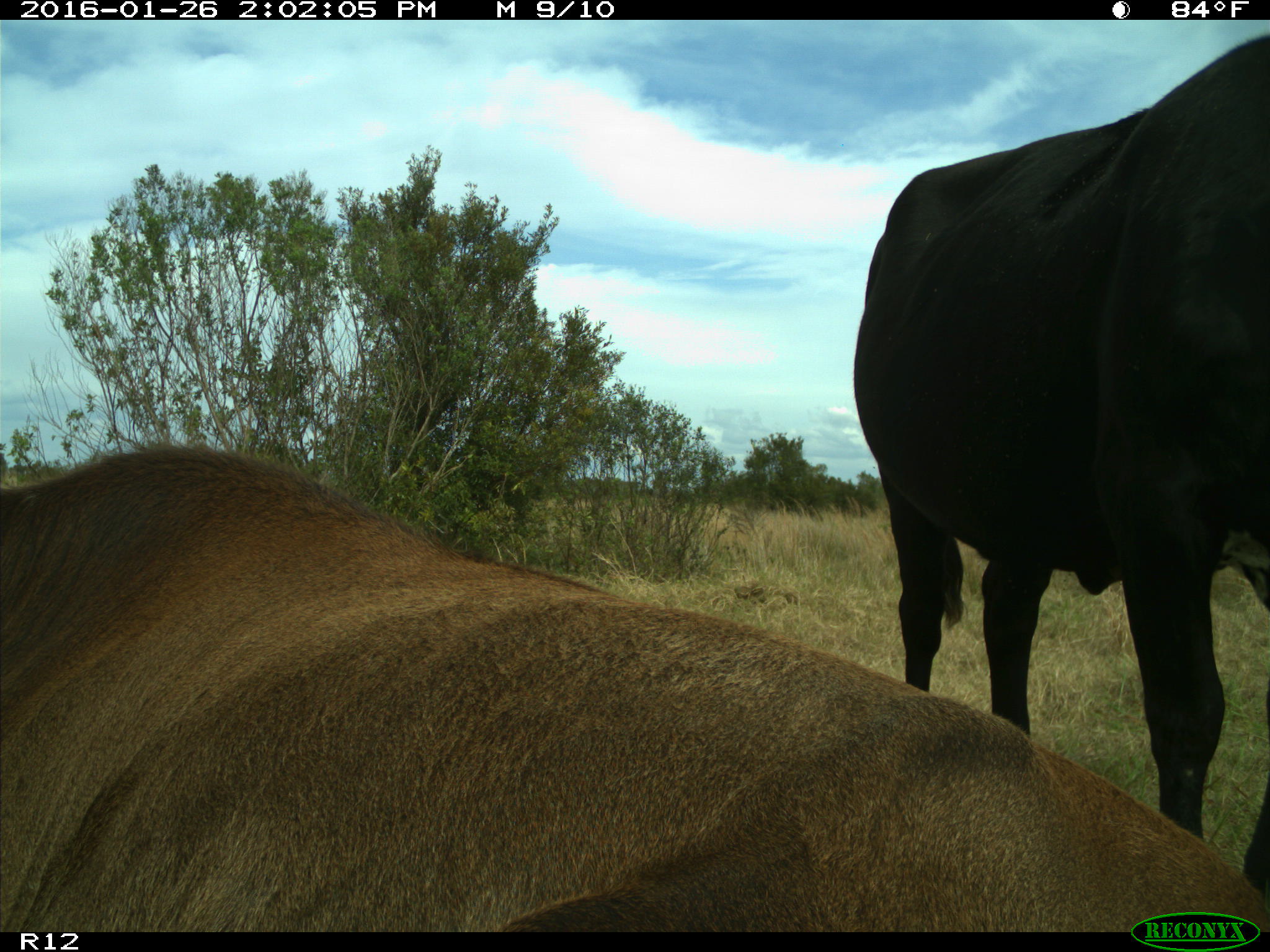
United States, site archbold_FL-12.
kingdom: Animalia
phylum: Chordata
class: Mammalia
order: Artiodactyla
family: Bovidae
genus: Bos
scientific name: Bos taurus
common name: domestic cow